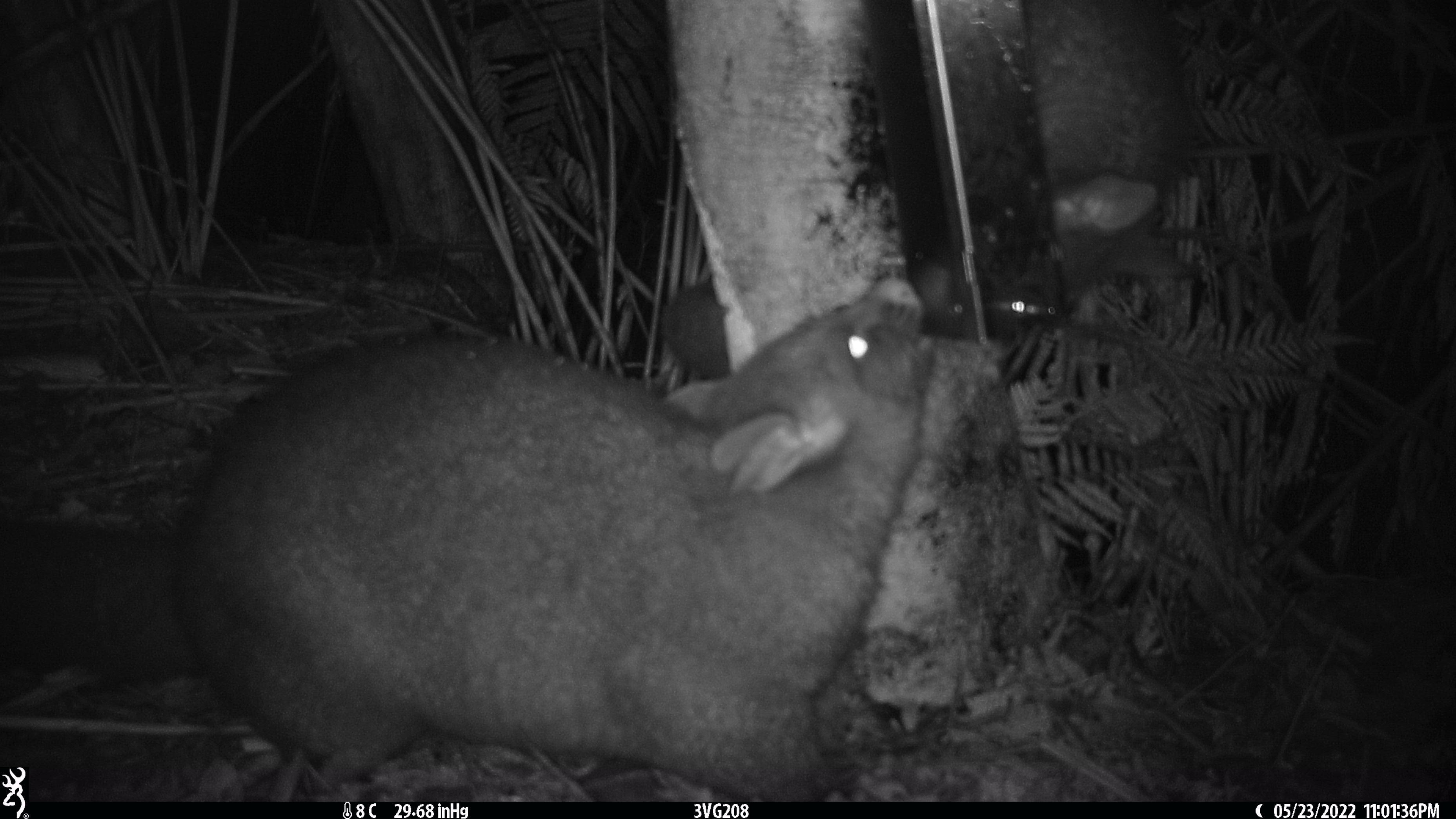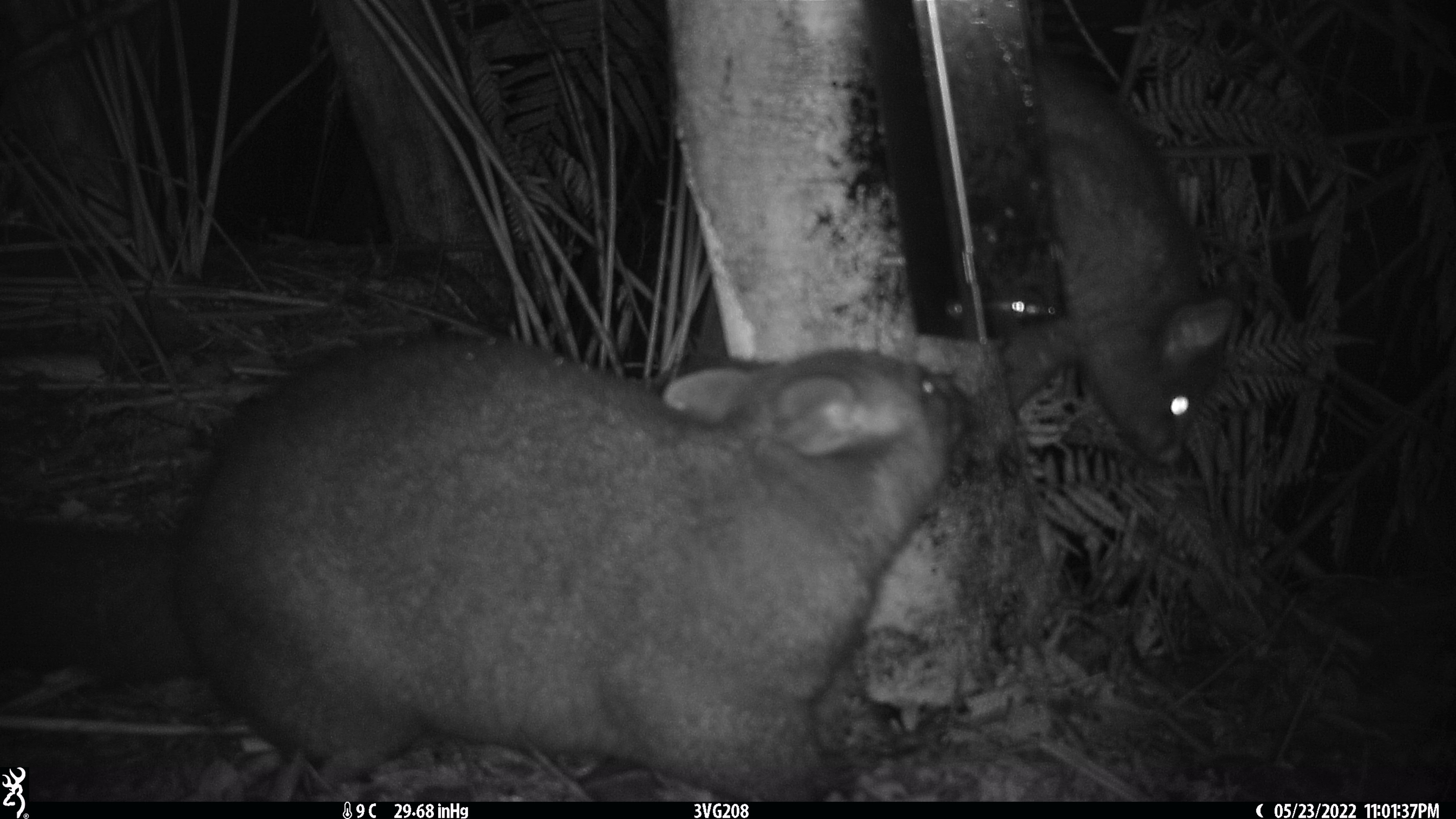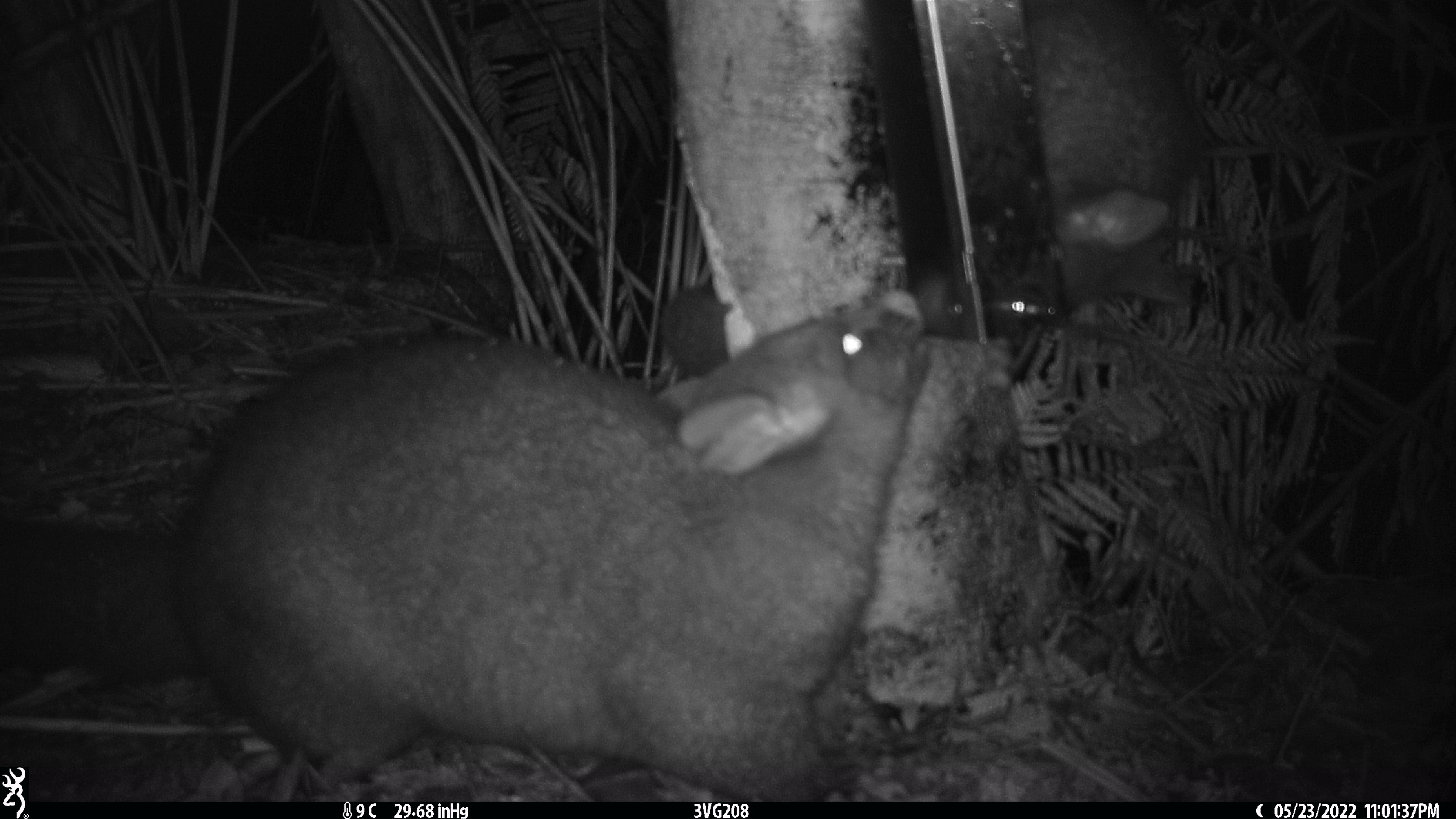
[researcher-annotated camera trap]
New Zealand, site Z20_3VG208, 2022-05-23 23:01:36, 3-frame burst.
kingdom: Animalia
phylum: Chordata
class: Mammalia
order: Diprotodontia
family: Phalangeridae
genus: Trichosurus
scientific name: Trichosurus vulpecula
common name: common brushtail possum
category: possum